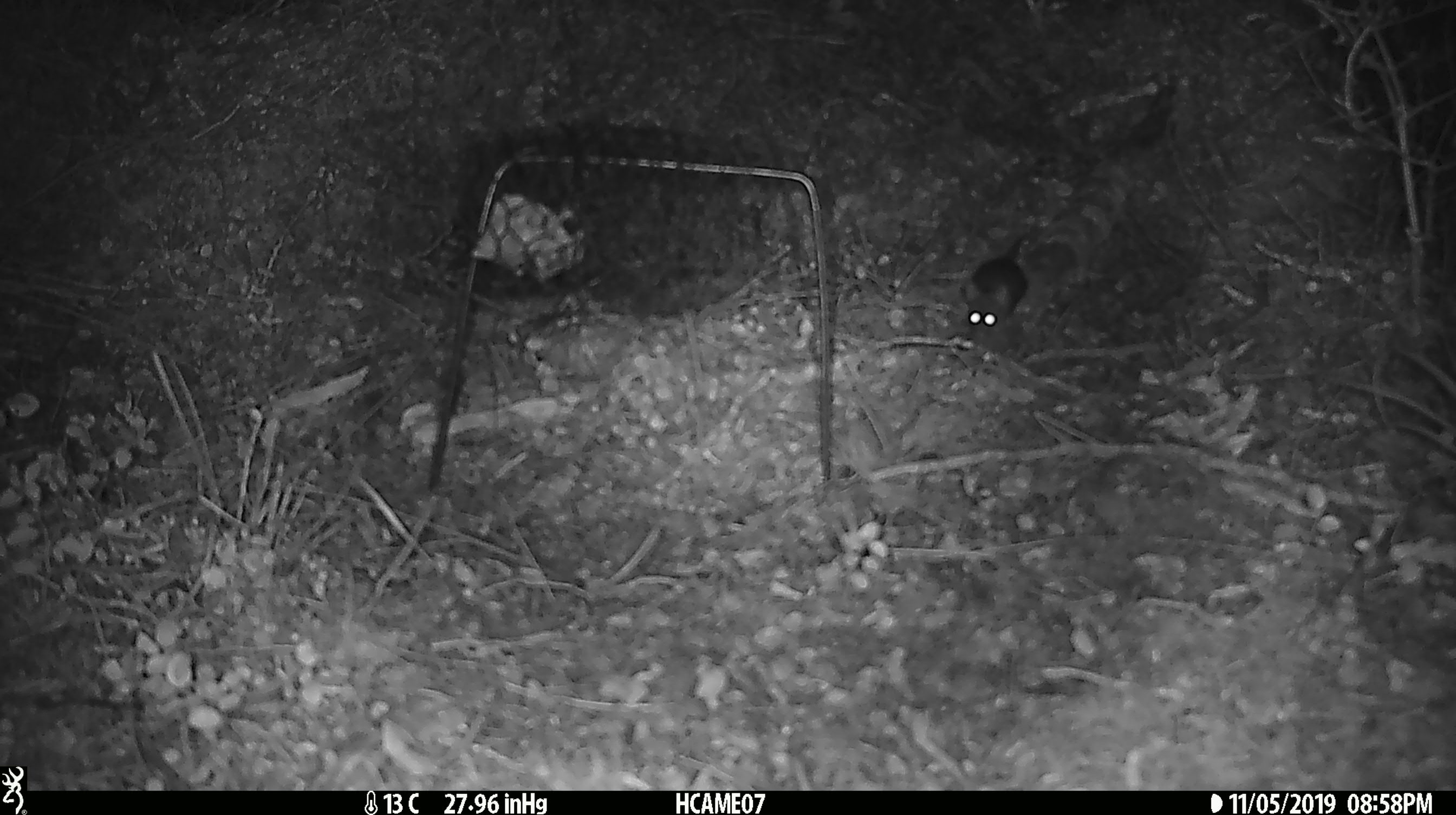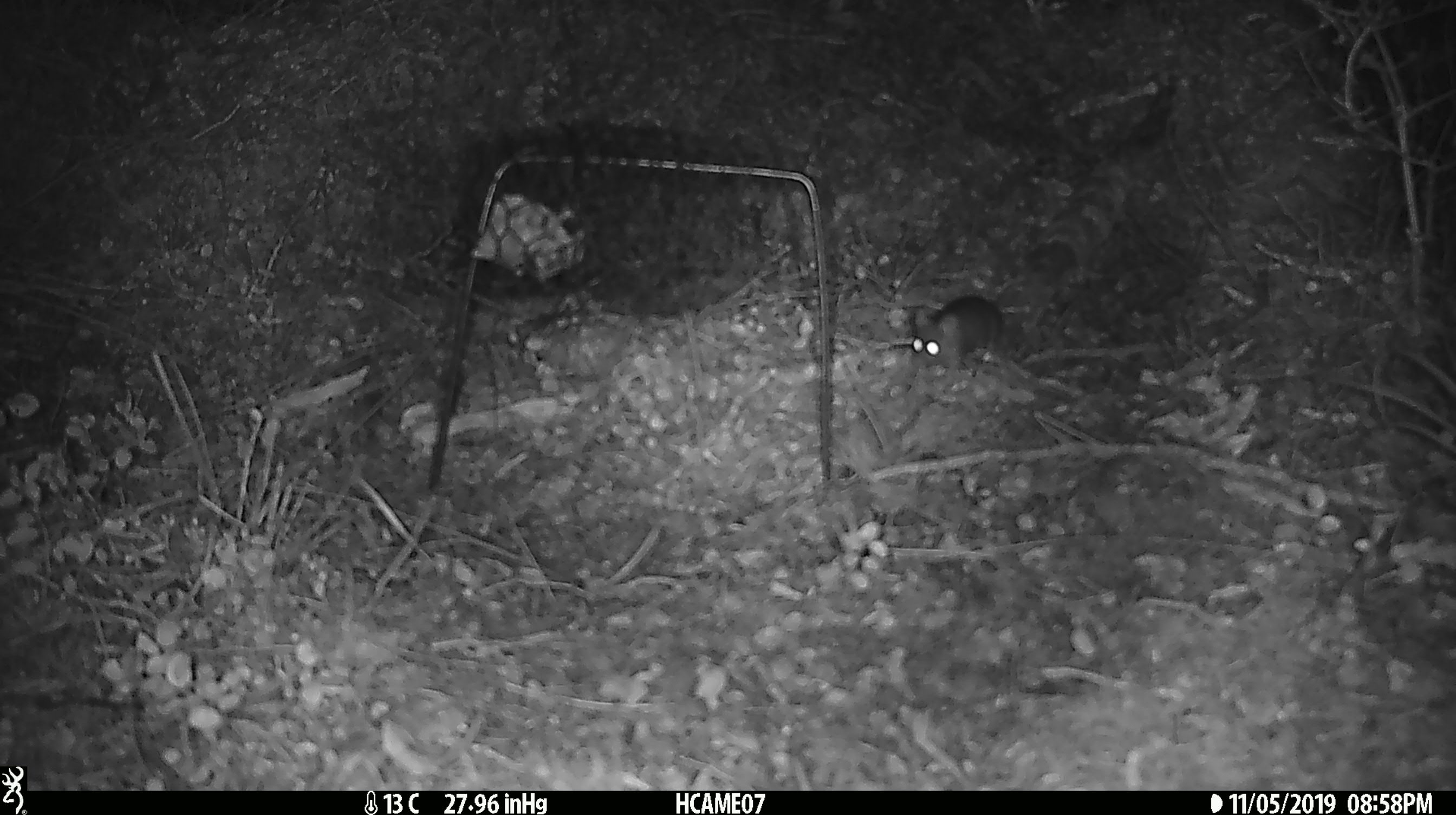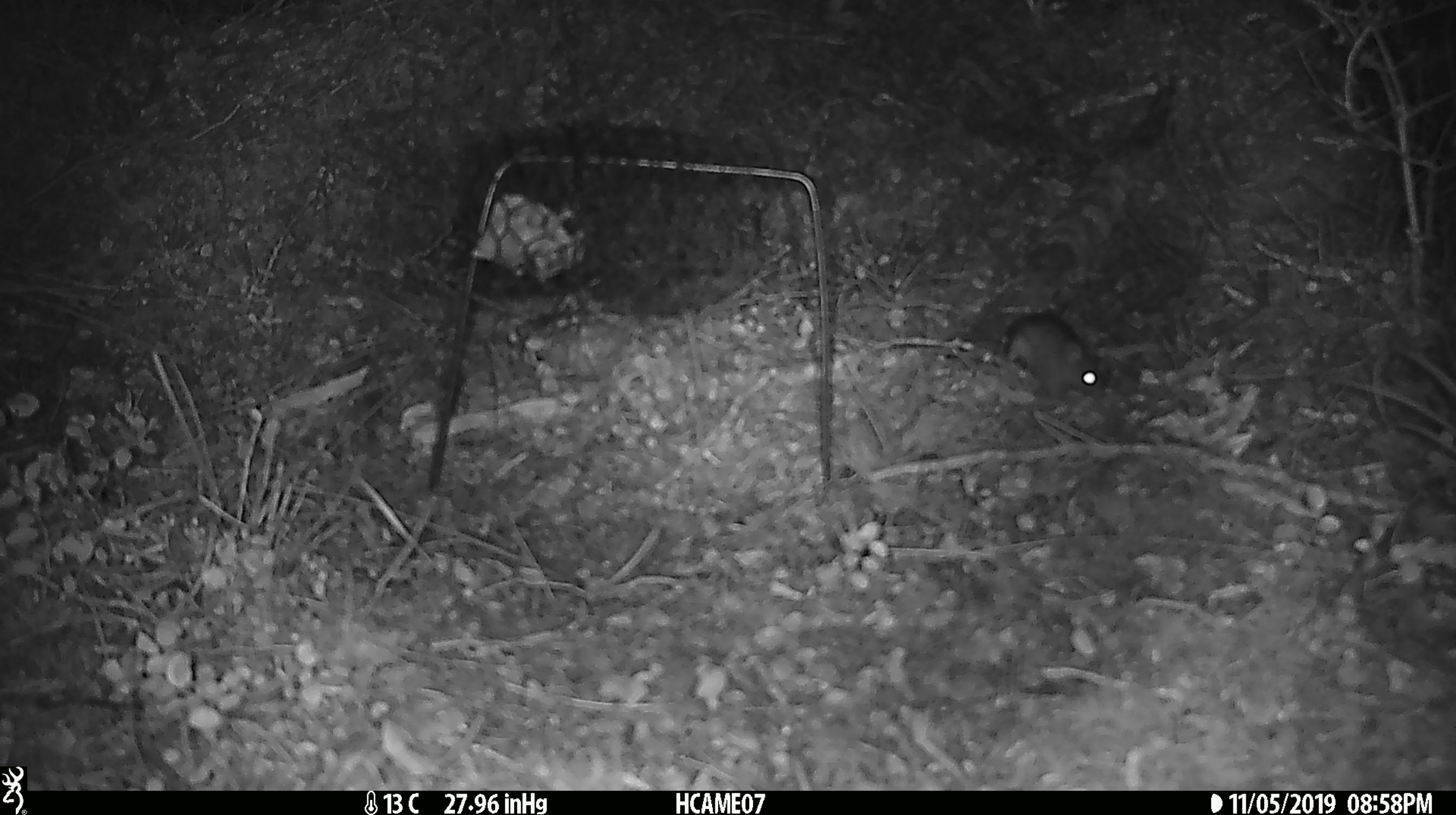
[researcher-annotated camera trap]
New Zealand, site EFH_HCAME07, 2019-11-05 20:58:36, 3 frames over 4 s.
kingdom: Animalia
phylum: Chordata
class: Mammalia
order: Rodentia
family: Muridae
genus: Mus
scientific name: Mus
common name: mouse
Mouse (Mus).